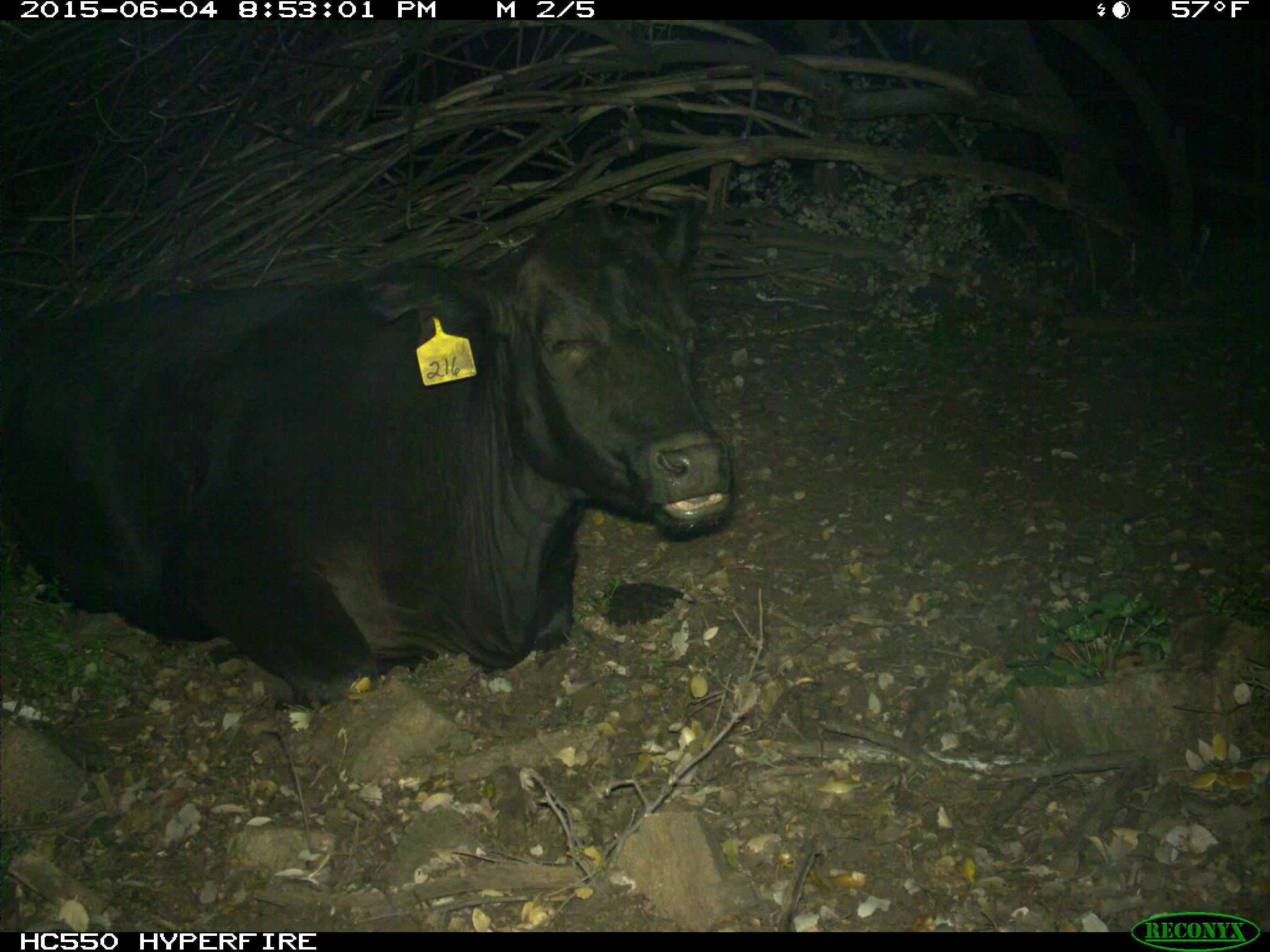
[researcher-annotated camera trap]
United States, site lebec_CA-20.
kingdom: Animalia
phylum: Chordata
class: Mammalia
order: Artiodactyla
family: Bovidae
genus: Bos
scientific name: Bos taurus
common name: domestic cow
Bos taurus (domestic cow).